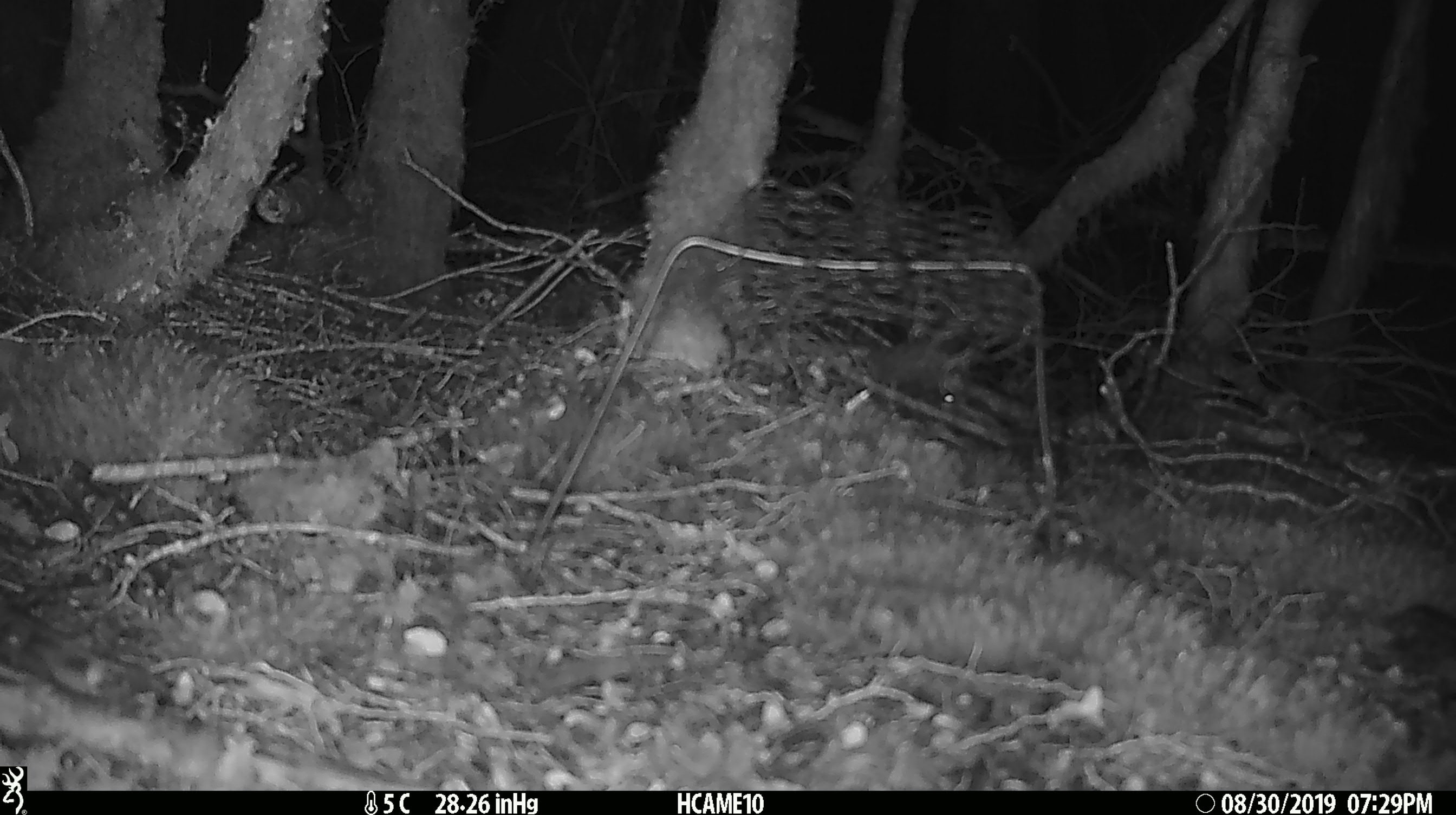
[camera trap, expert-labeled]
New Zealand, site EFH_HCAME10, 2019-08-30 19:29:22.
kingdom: Animalia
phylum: Chordata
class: Mammalia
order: Rodentia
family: Muridae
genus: Mus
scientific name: Mus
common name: mouse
Mouse (Mus).